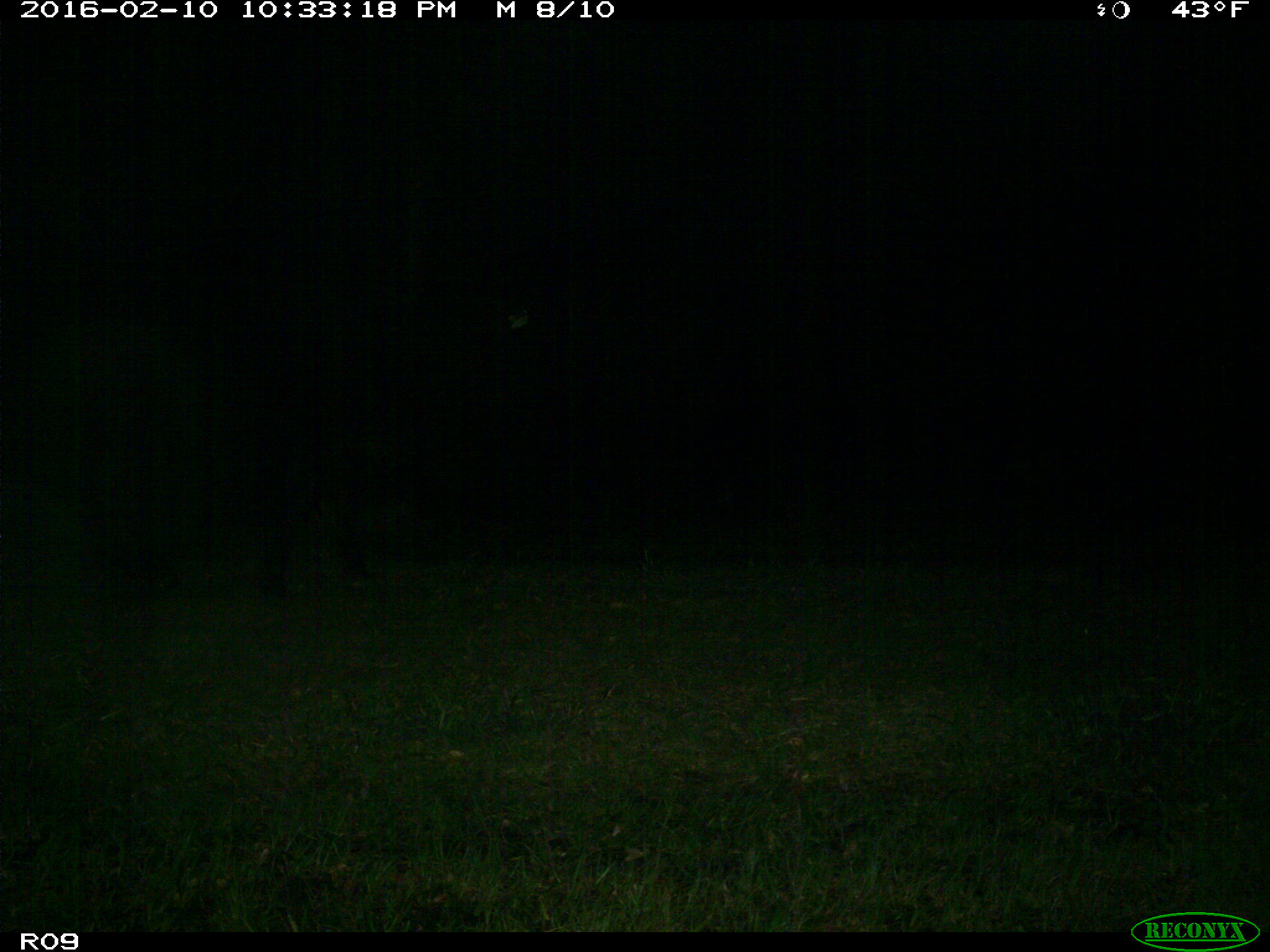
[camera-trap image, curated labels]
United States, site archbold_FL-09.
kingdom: Animalia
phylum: Chordata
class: Mammalia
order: Artiodactyla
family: Bovidae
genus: Bos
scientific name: Bos taurus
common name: domestic cow